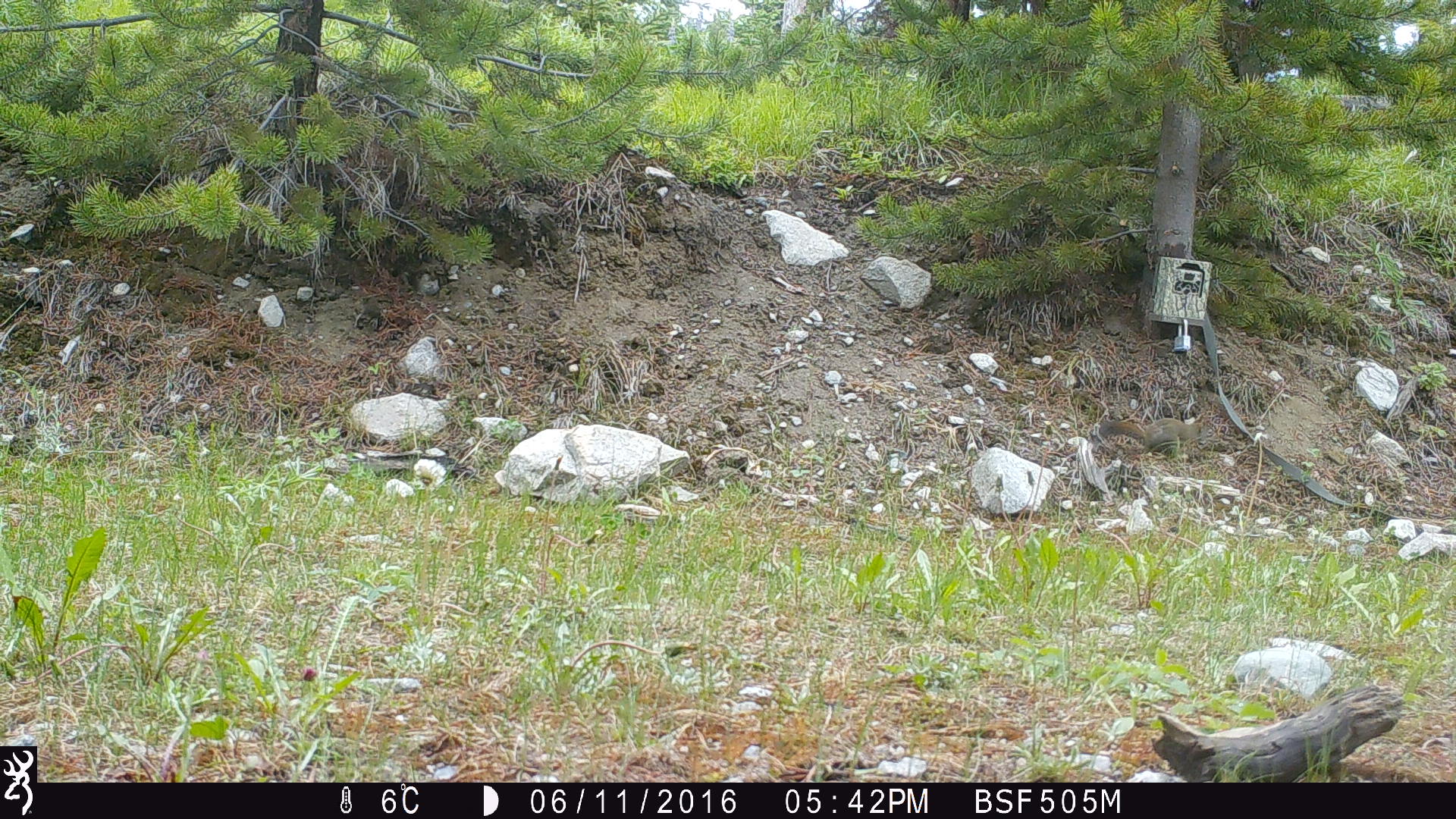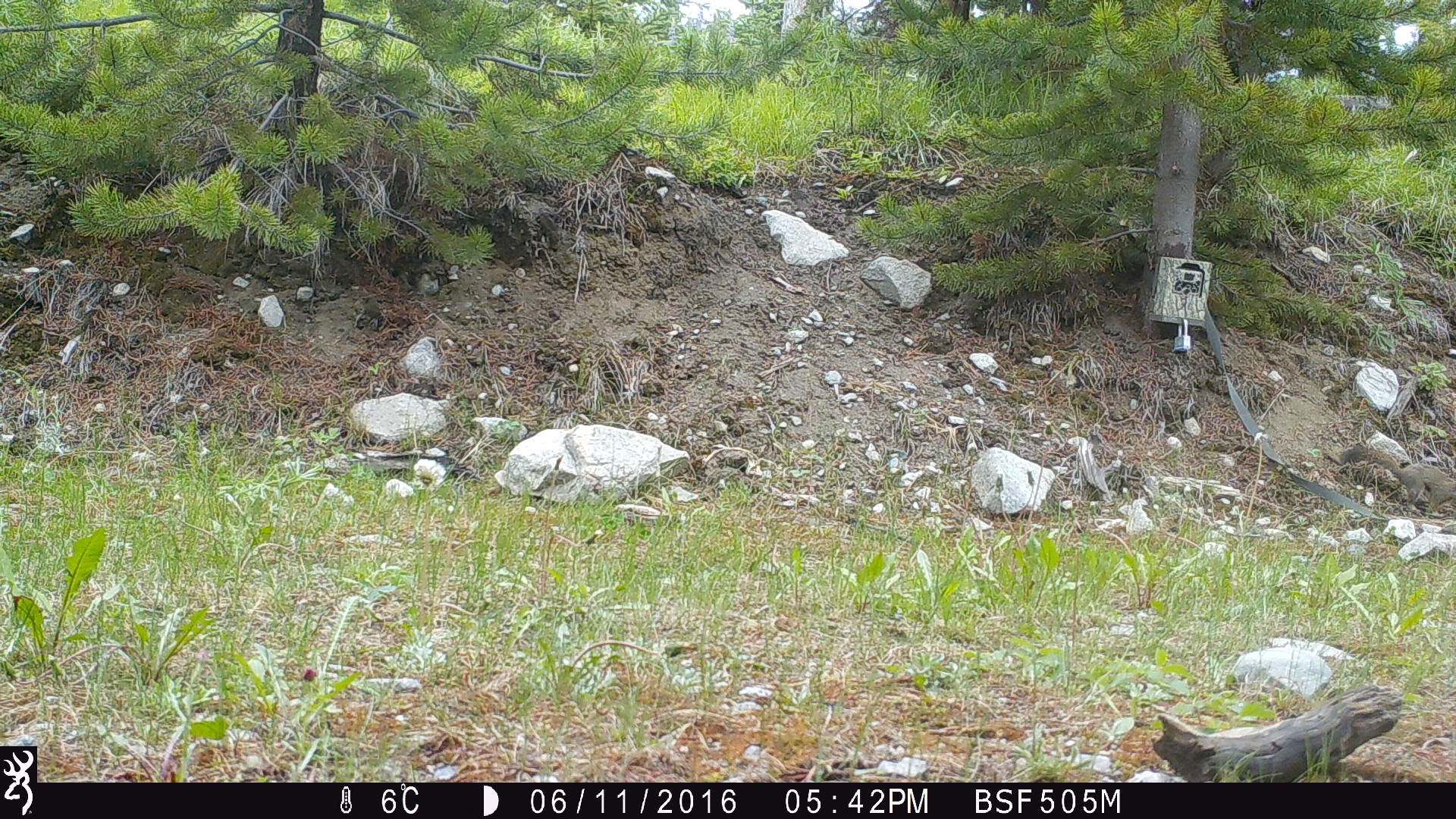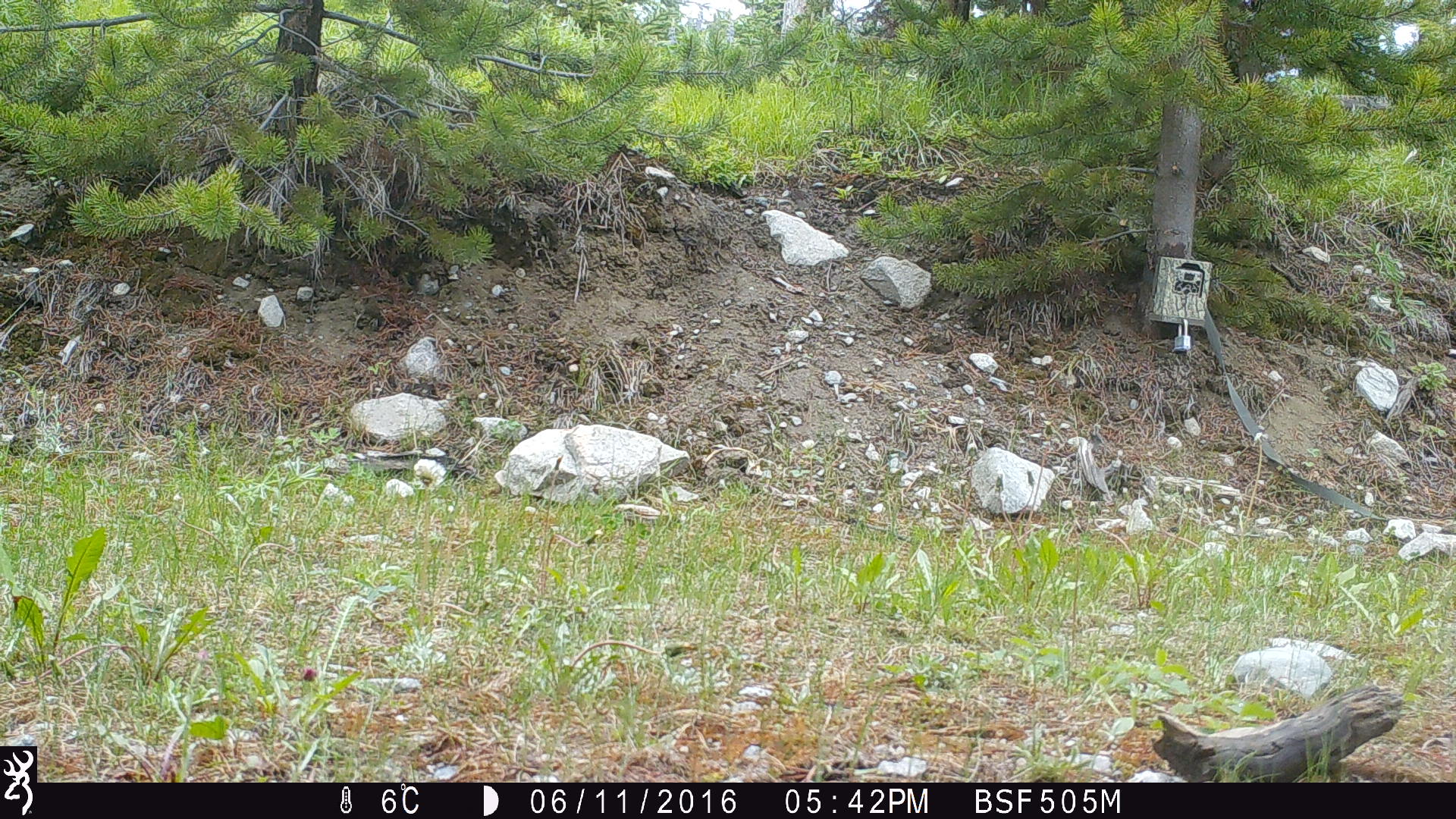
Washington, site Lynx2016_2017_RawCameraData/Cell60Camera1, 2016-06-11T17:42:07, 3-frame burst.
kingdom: Animalia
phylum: Chordata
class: Mammalia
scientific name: Mammalia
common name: small mammal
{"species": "small mammal (Mammalia)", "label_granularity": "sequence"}